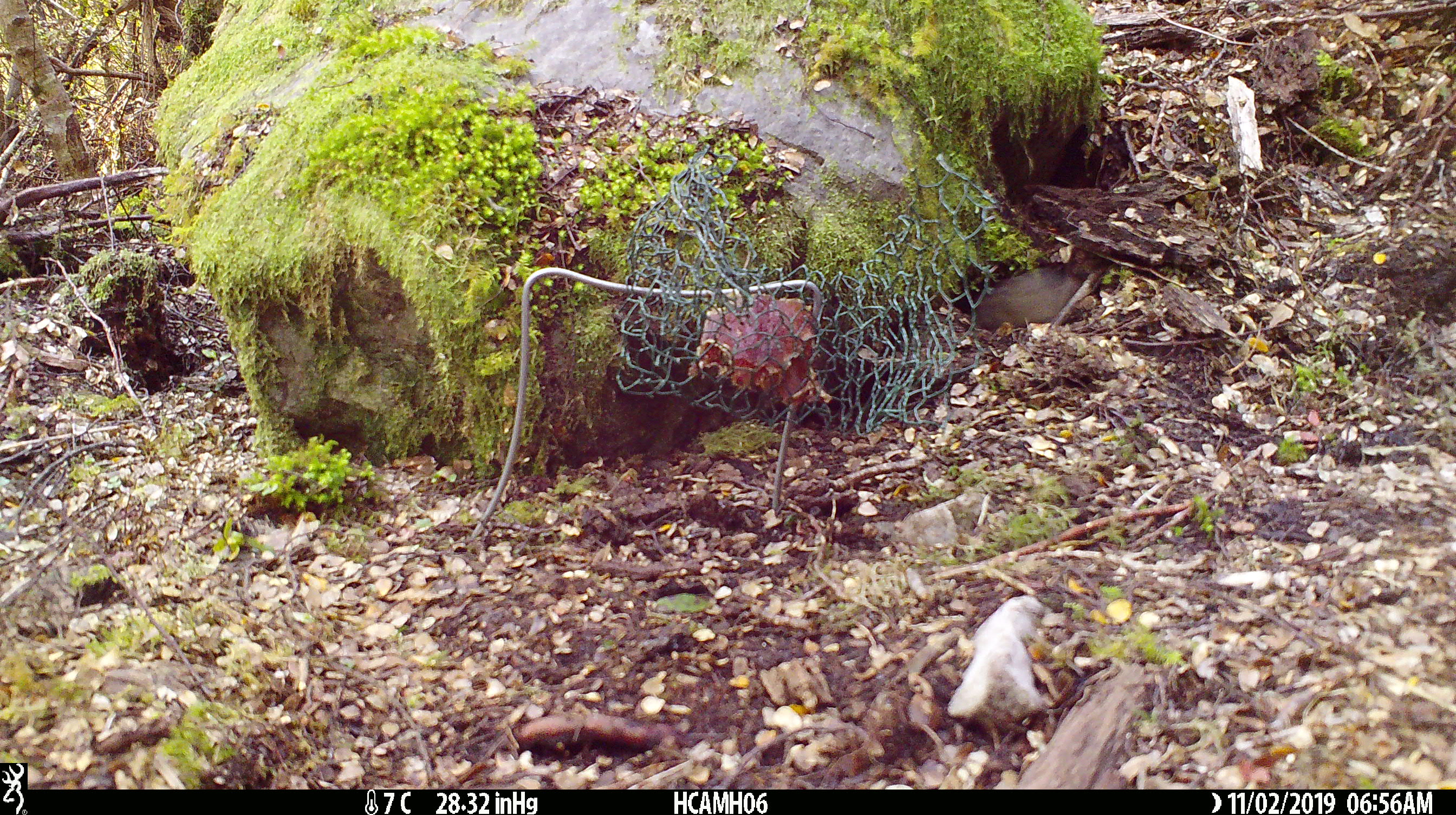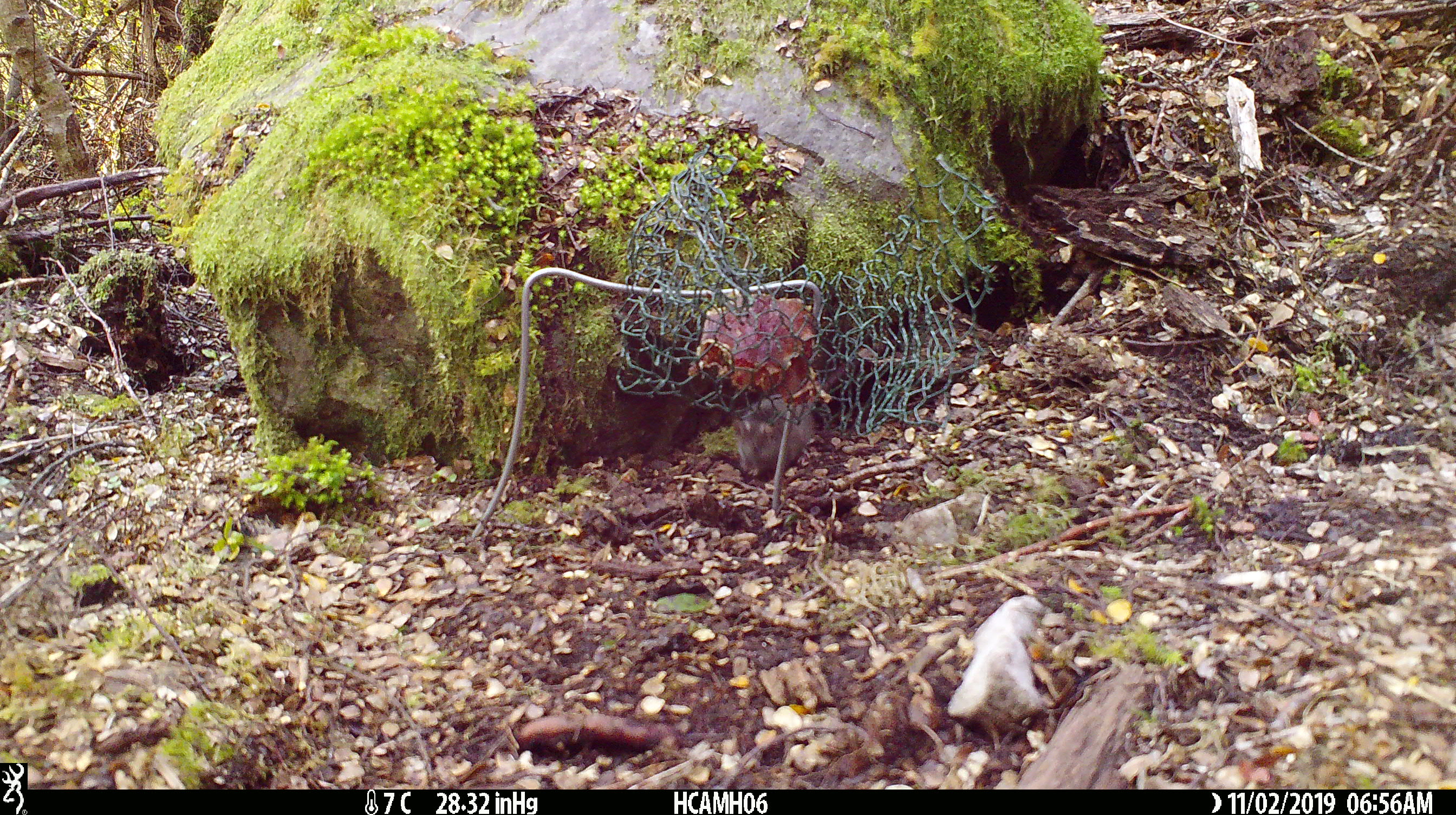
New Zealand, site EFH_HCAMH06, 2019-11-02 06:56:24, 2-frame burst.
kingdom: Animalia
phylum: Chordata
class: Mammalia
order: Rodentia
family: Muridae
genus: Mus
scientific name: Mus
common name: mouse